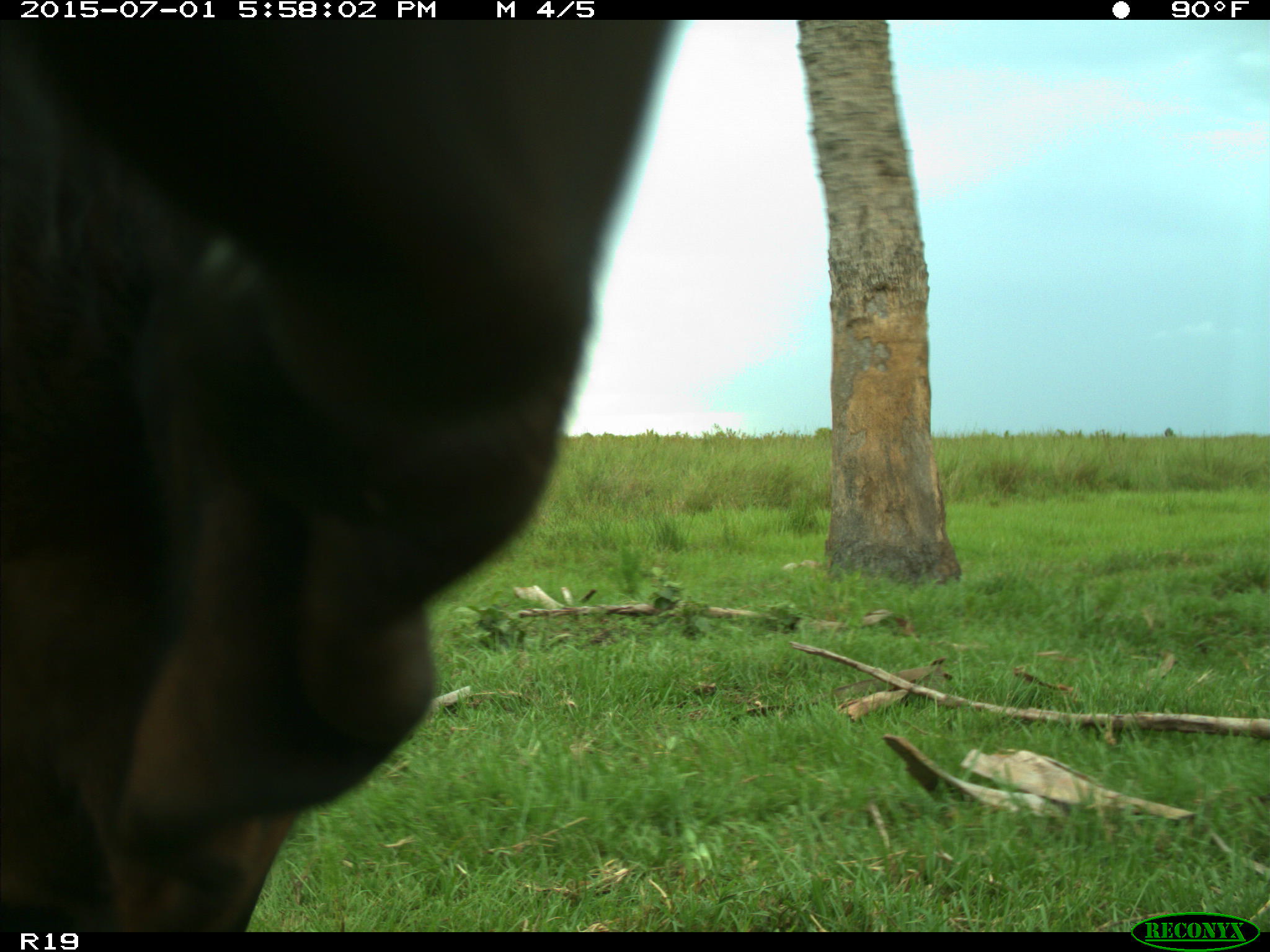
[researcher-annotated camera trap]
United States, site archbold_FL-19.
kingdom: Animalia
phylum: Chordata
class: Mammalia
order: Artiodactyla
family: Bovidae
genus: Bos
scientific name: Bos taurus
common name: domestic cow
Bos taurus (domestic cow).